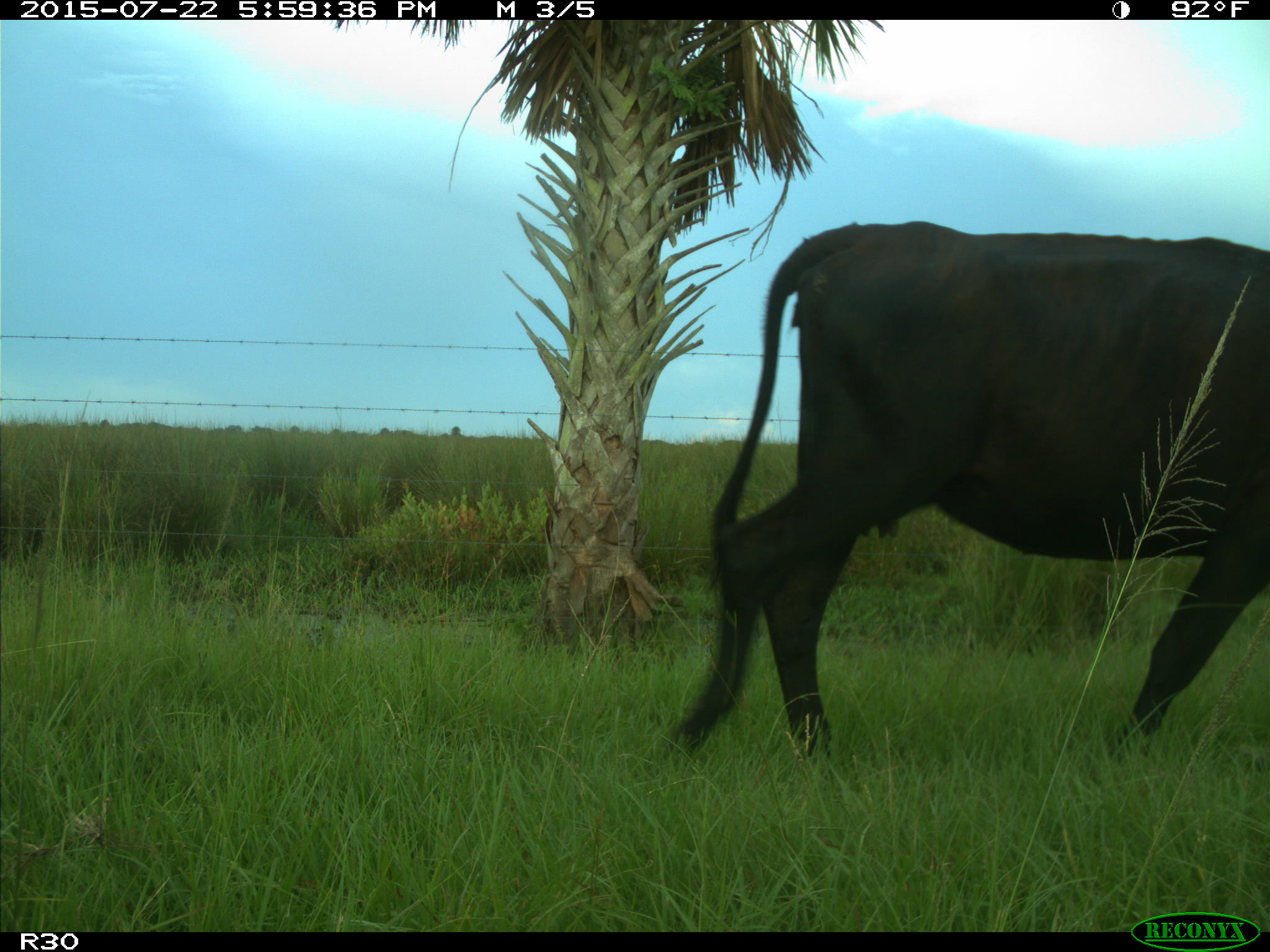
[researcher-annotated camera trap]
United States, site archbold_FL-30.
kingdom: Animalia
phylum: Chordata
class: Mammalia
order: Artiodactyla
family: Bovidae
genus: Bos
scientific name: Bos taurus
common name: domestic cow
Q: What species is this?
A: Bos taurus (domestic cow).